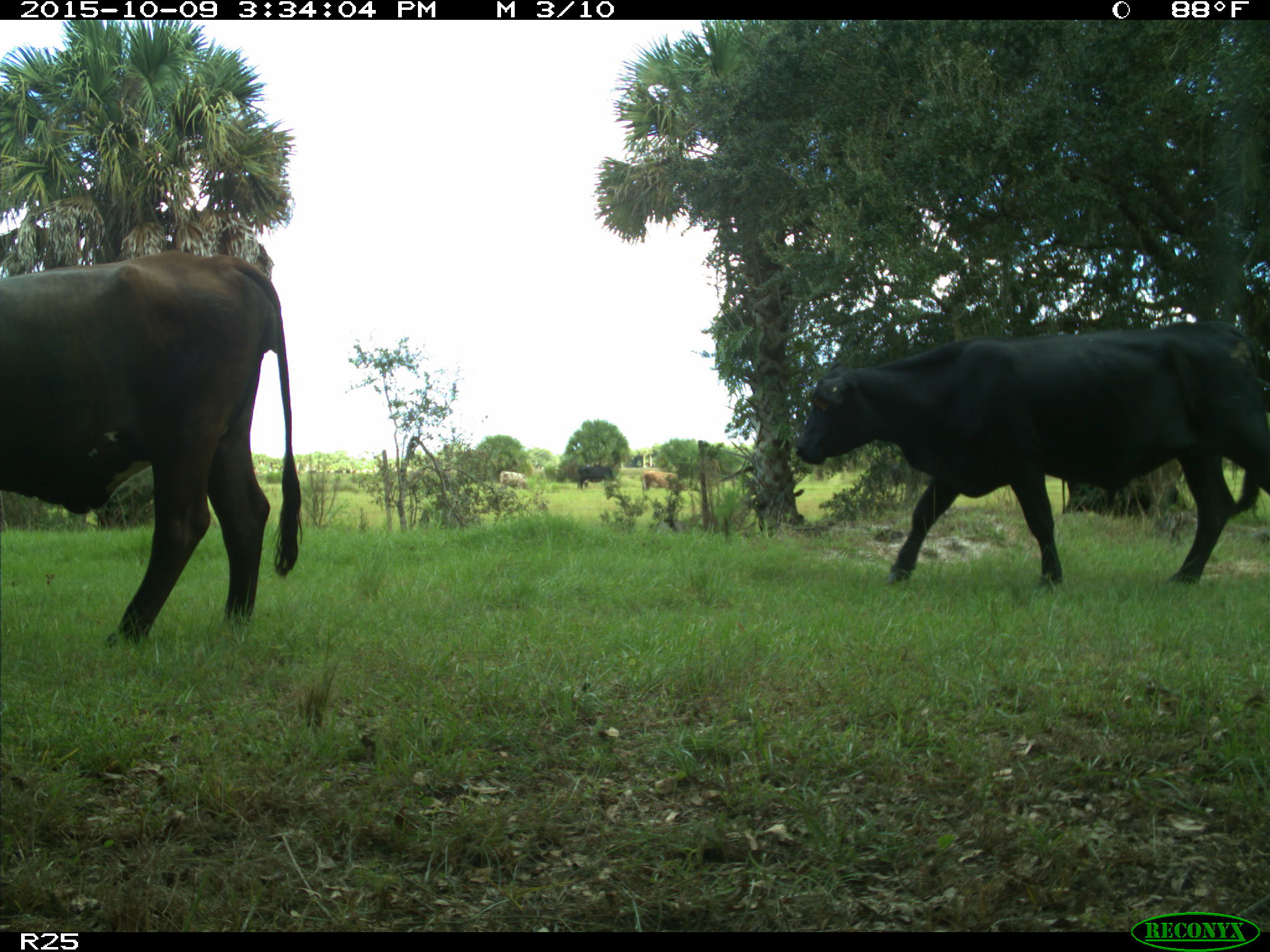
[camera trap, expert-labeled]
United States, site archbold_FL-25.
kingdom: Animalia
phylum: Chordata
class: Mammalia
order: Artiodactyla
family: Bovidae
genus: Bos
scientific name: Bos taurus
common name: domestic cow